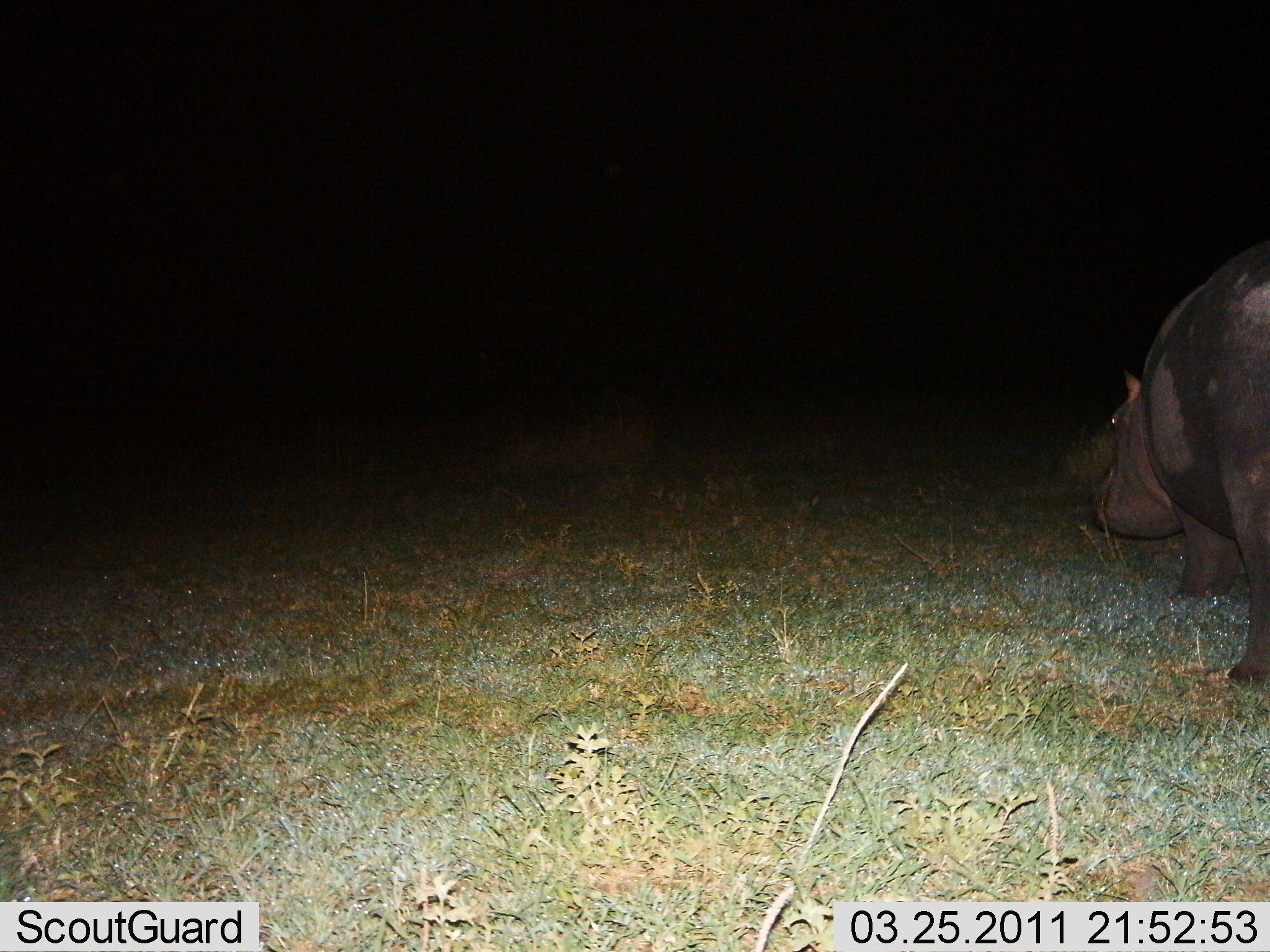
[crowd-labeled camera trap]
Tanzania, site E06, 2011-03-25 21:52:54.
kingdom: Animalia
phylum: Chordata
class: Mammalia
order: Artiodactyla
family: Hippopotamidae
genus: Hippopotamus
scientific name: Hippopotamus amphibius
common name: hippopotamus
Hippopotamus (Hippopotamus amphibius), count 1. Behavior (volunteer vote fractions): standing 54%, resting 0%, moving 38%, interacting 0%. Young present (vote fraction): 0%. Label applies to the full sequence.